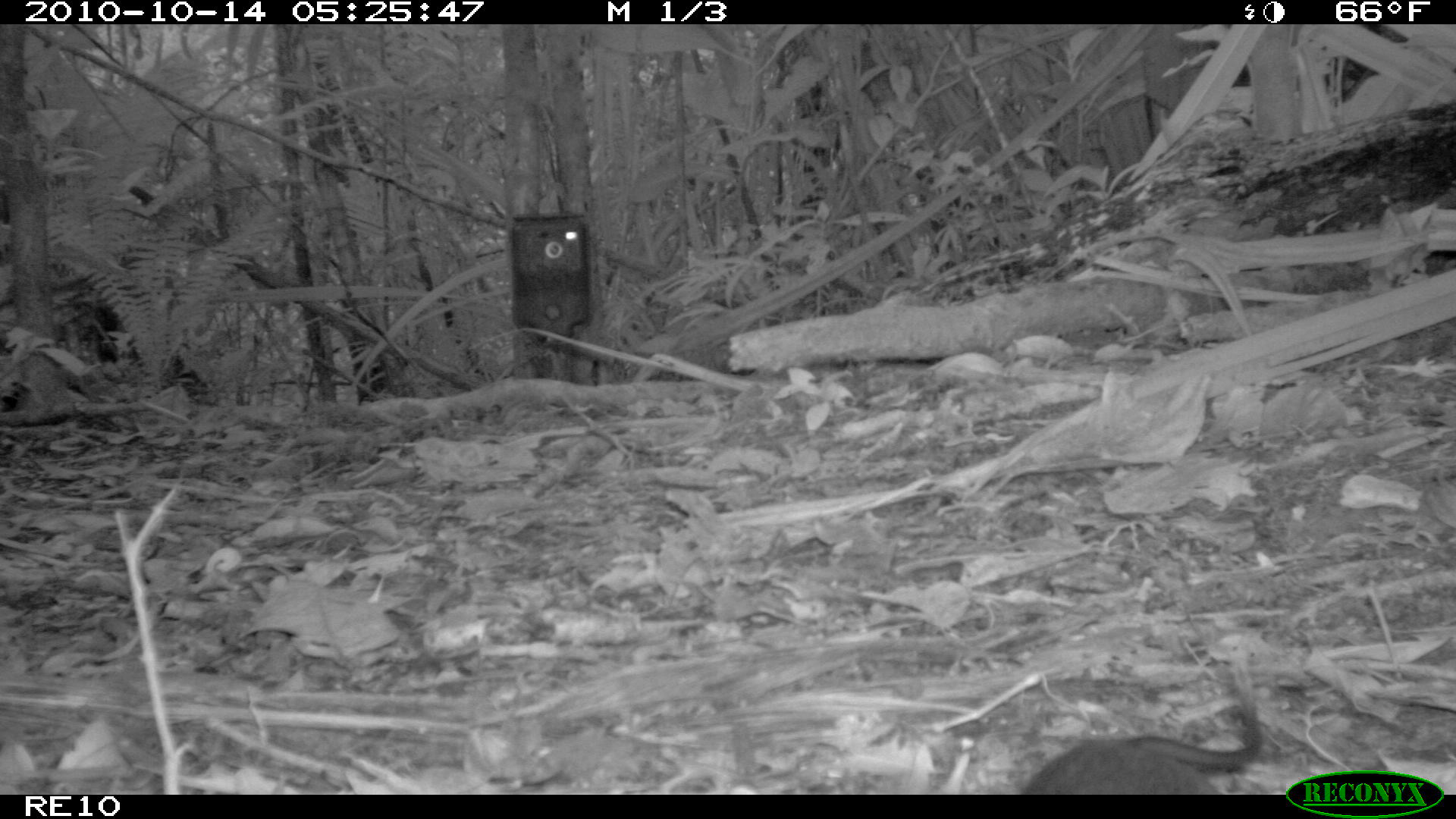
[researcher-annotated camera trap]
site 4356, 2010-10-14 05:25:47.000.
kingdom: Animalia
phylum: Chordata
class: Mammalia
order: Rodentia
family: Muridae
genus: Rattus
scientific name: Rattus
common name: rodent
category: unknown rat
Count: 1.